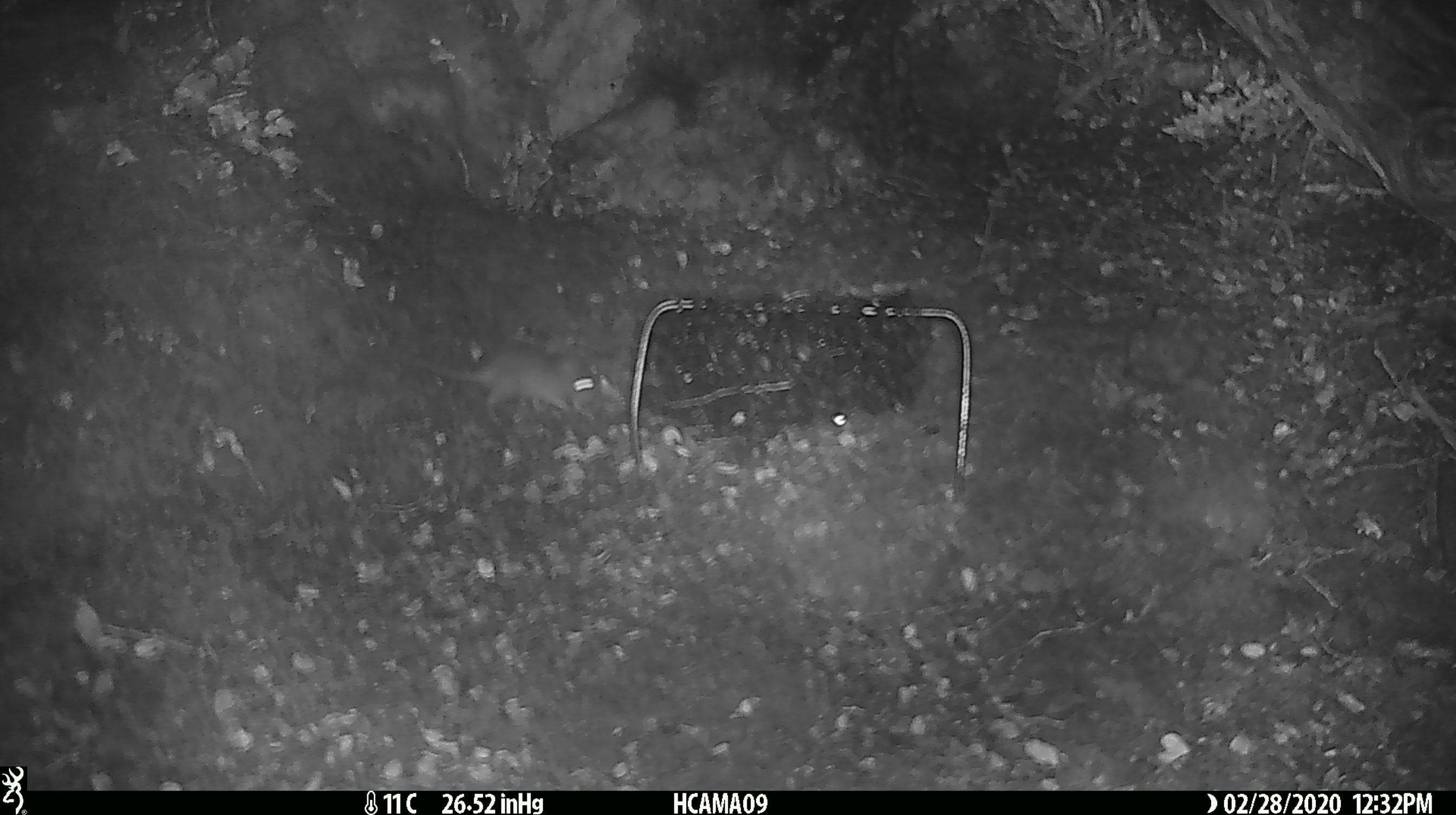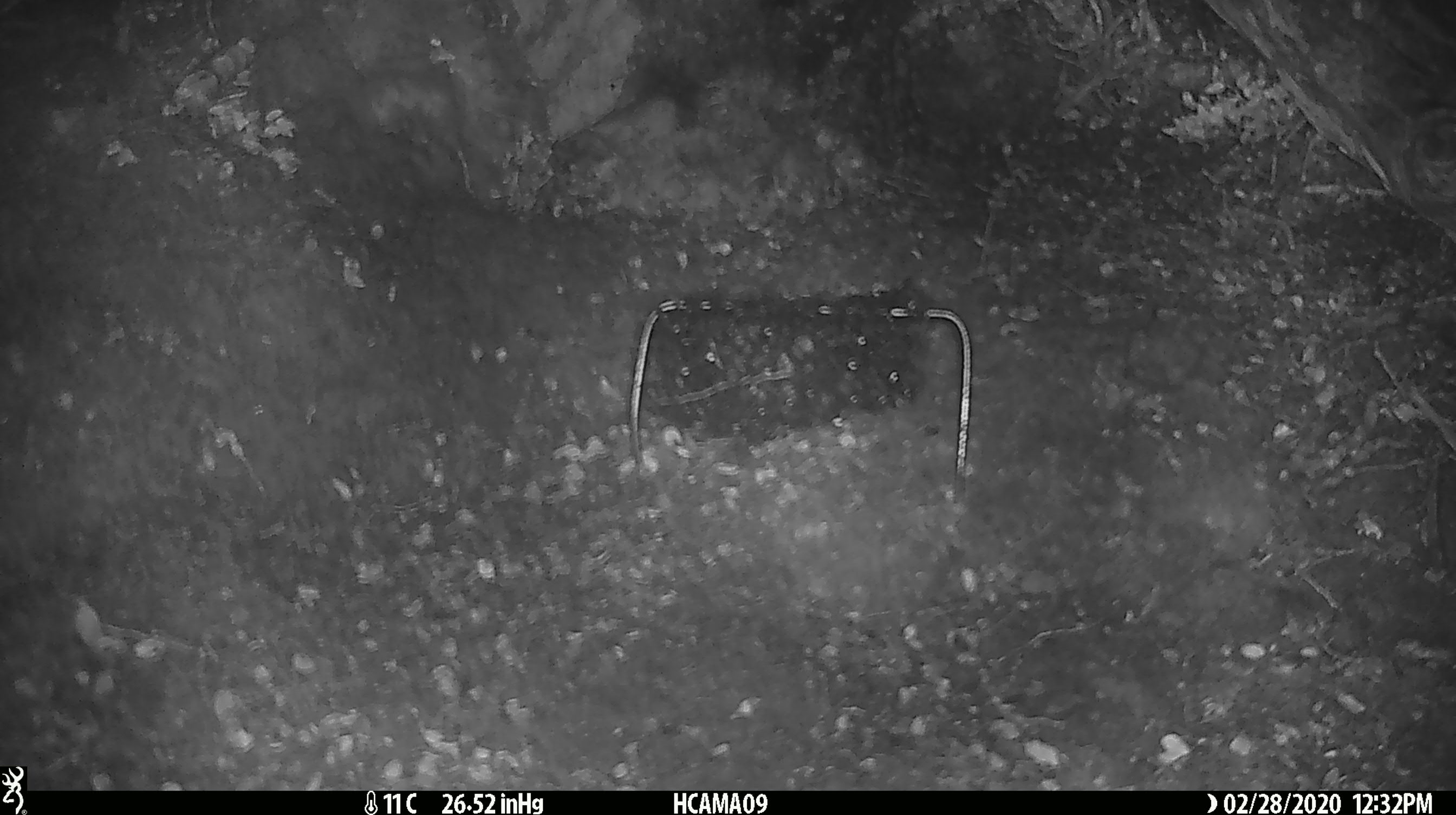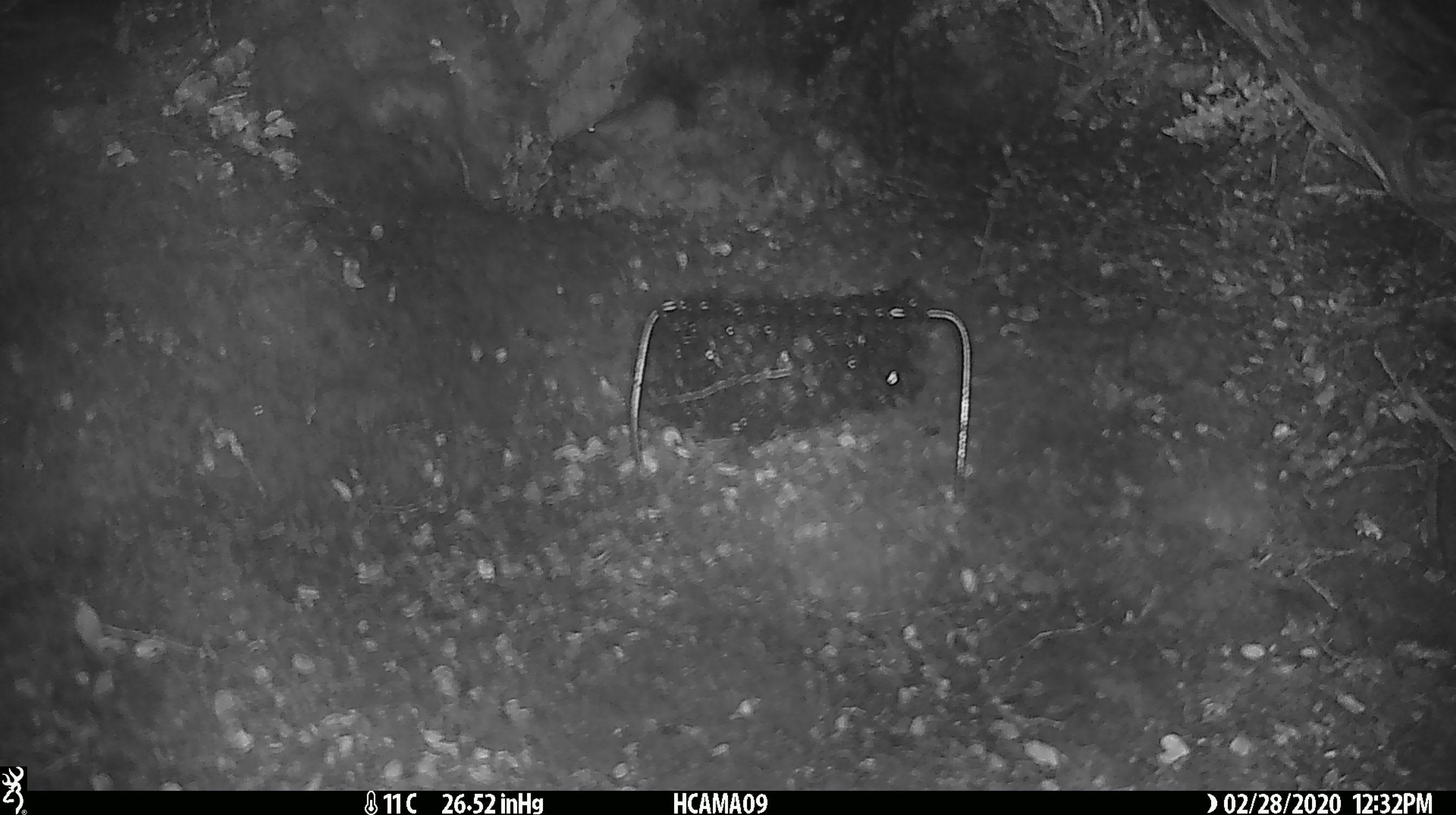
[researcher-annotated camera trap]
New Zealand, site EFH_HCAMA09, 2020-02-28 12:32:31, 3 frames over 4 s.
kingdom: Animalia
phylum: Chordata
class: Mammalia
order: Rodentia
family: Muridae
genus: Mus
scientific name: Mus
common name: mouse